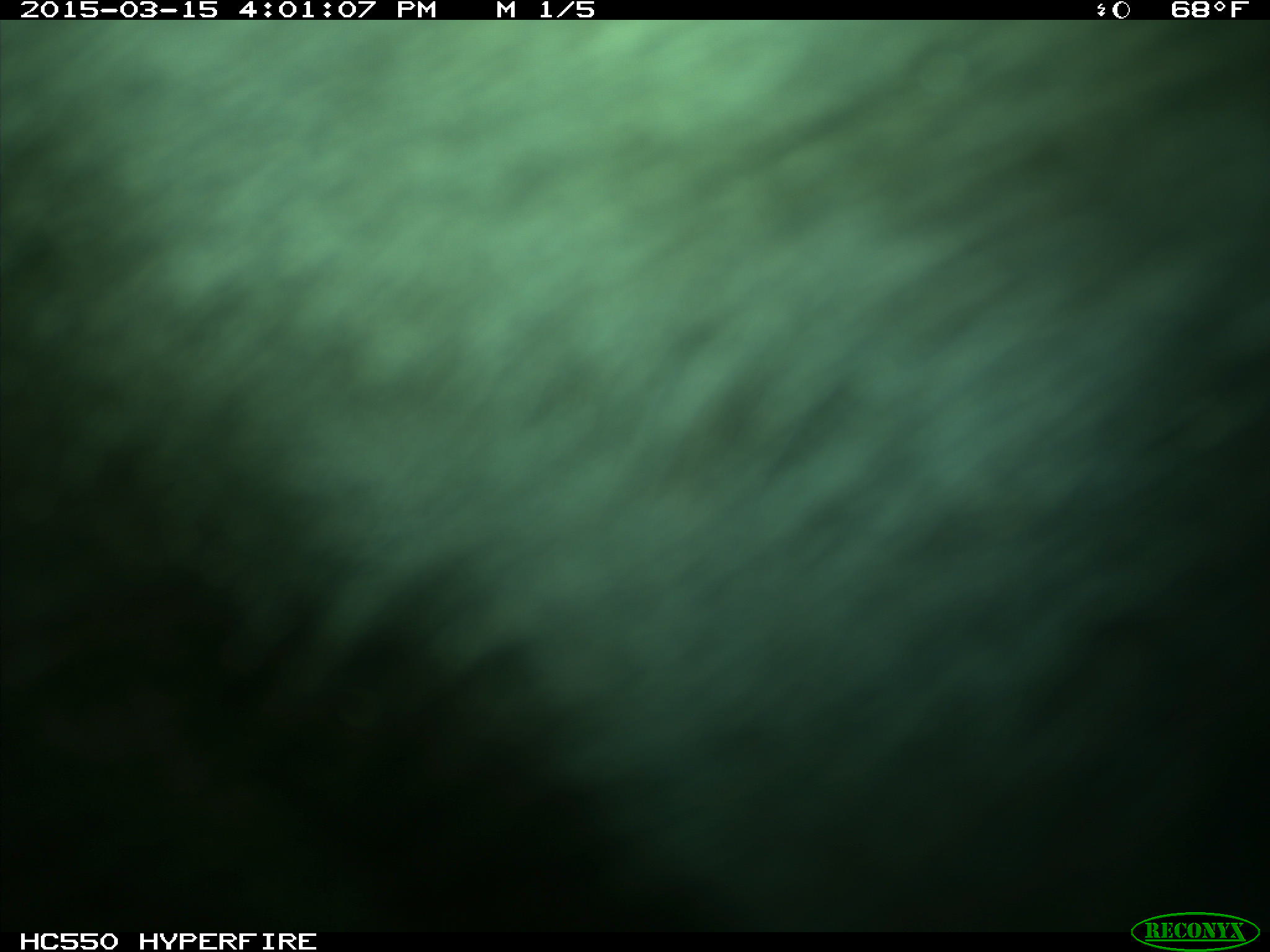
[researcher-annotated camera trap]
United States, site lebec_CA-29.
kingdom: Animalia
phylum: Chordata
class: Mammalia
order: Artiodactyla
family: Bovidae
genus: Bos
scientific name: Bos taurus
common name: domestic cow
Bos taurus (domestic cow).